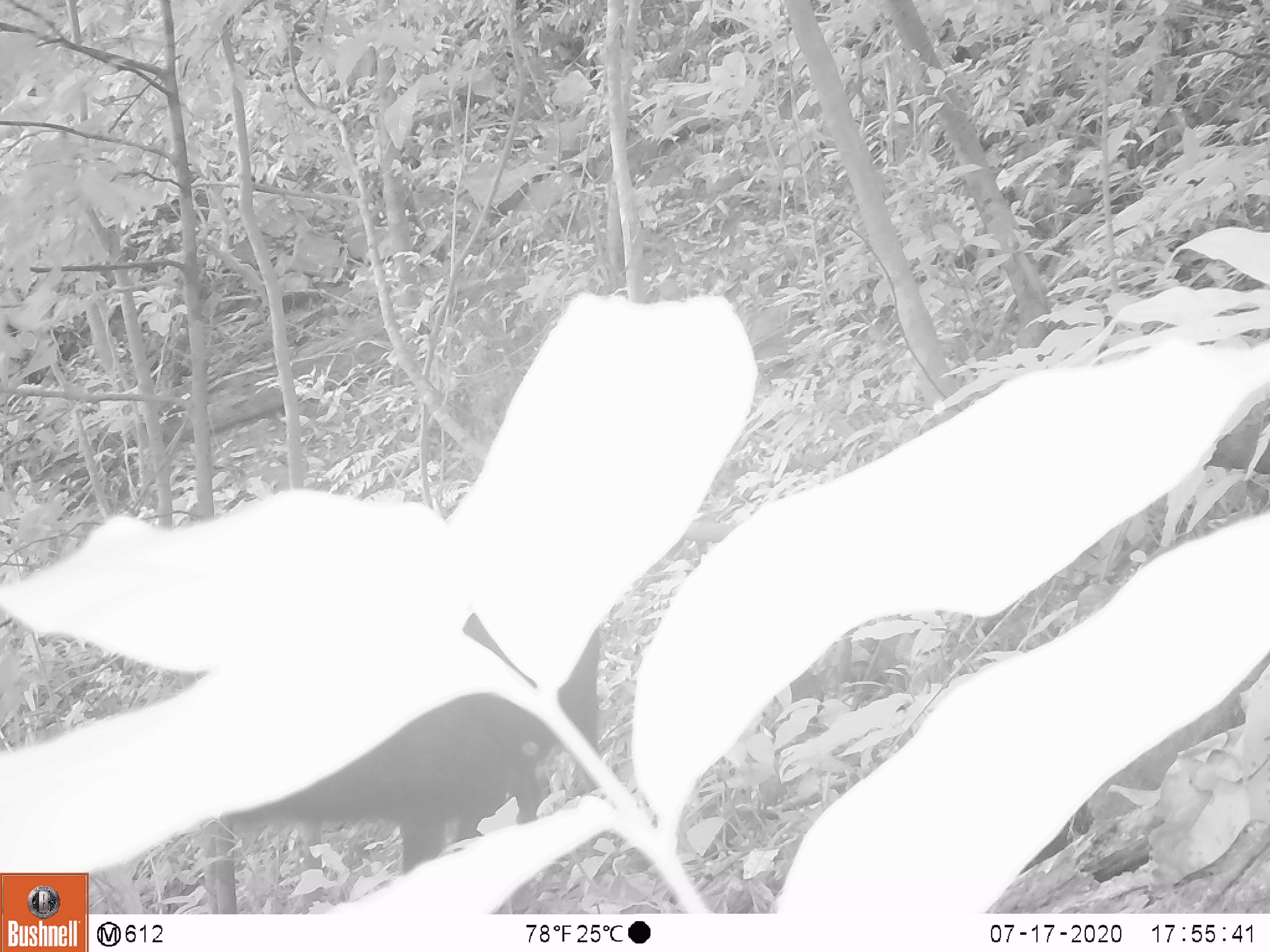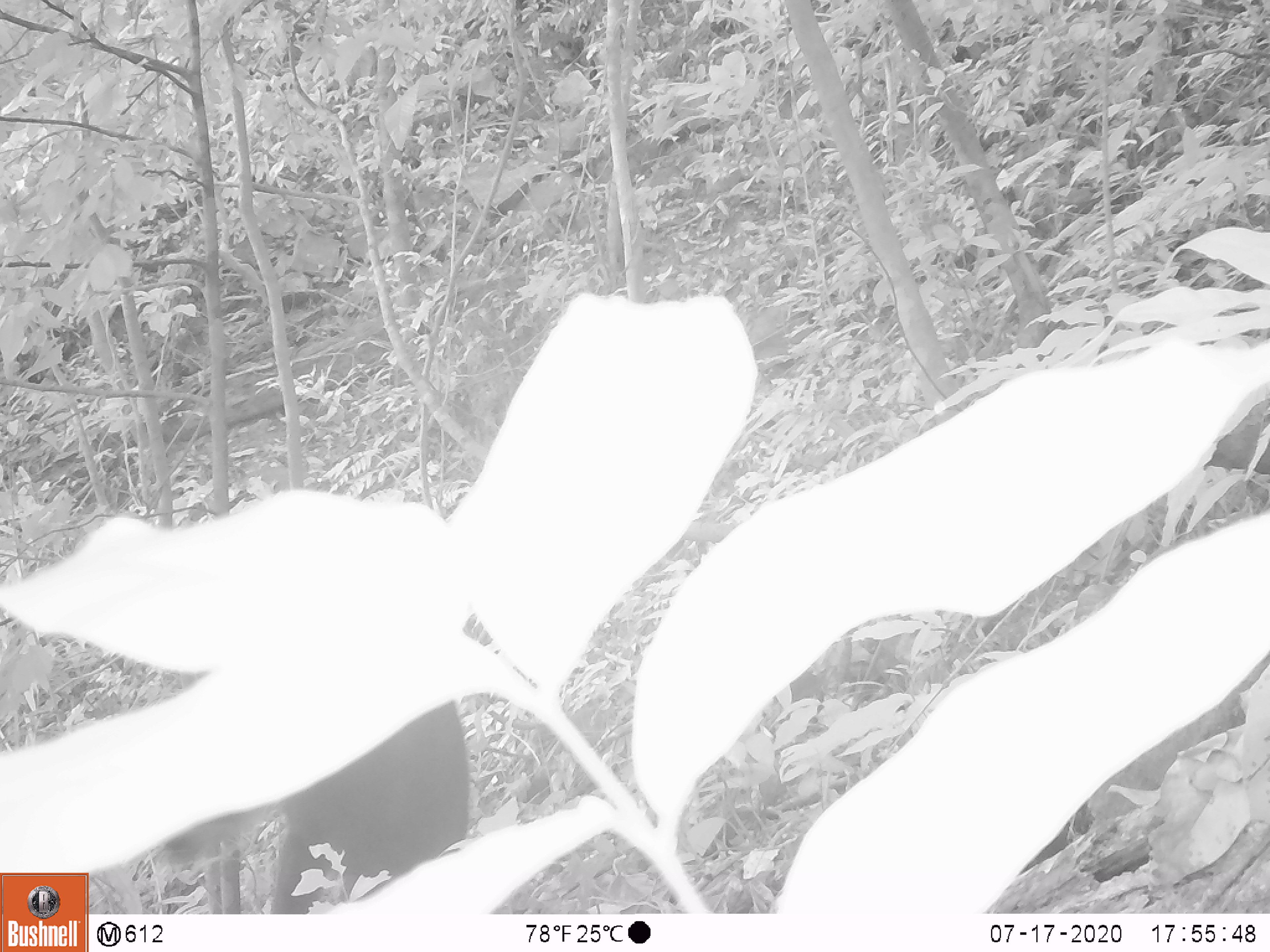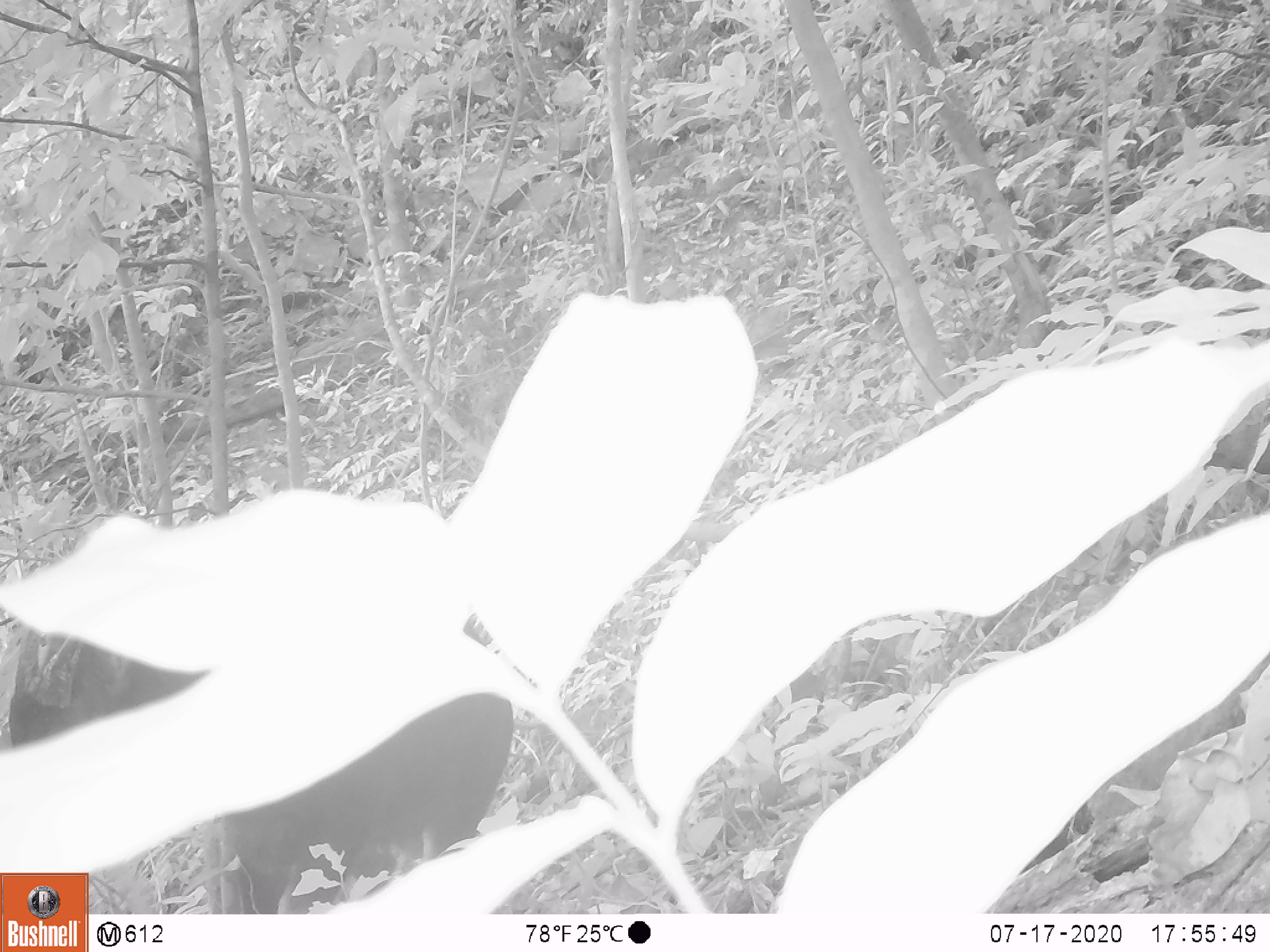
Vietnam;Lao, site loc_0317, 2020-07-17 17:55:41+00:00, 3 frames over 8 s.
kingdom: Animalia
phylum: Chordata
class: Mammalia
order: Artiodactyla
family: Bovidae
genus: Capricornis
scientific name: Capricornis sumatraensis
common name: chinese serow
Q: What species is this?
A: Chinese serow (Capricornis sumatraensis).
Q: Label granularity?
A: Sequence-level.